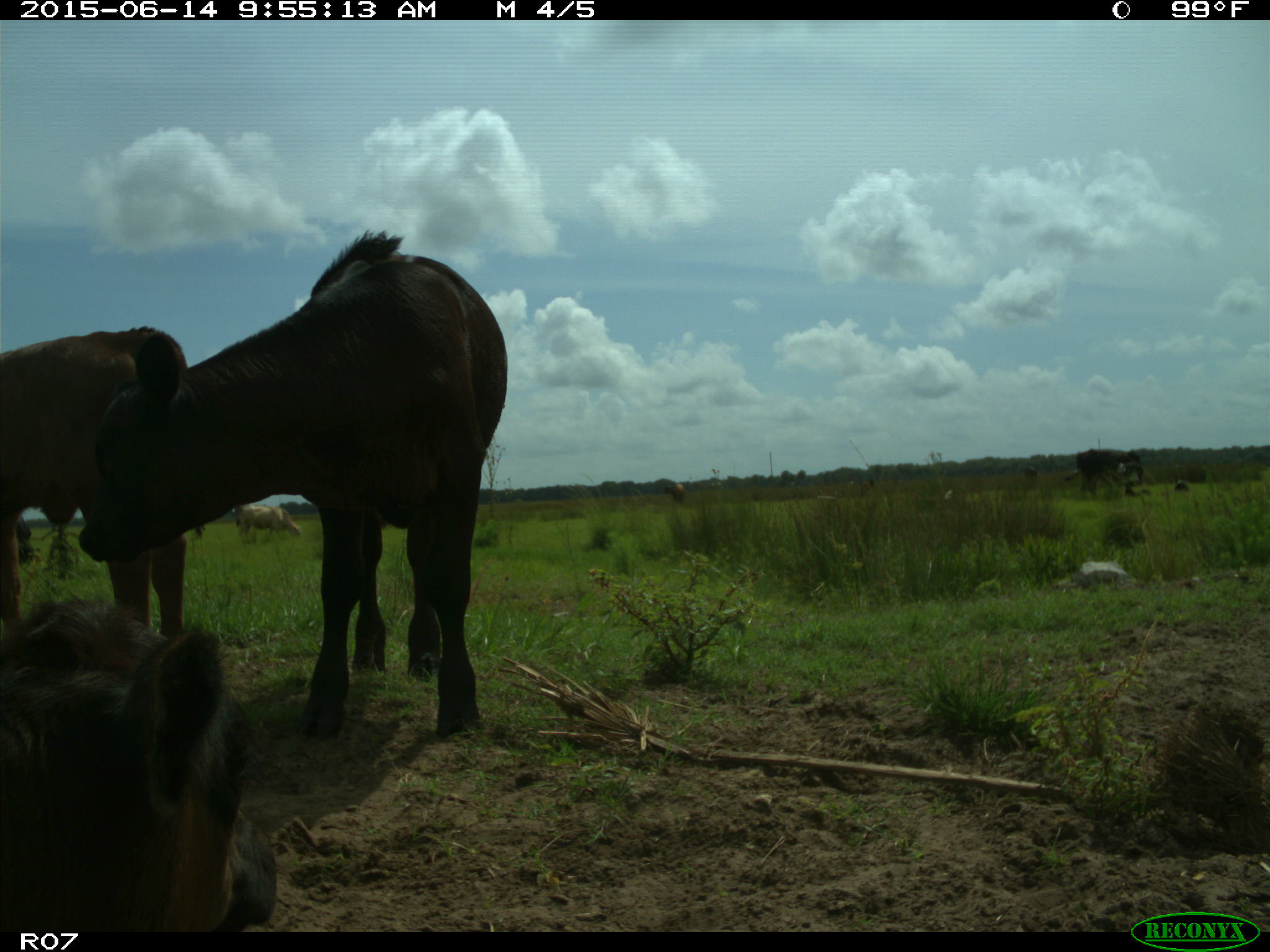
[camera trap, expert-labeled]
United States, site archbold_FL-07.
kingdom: Animalia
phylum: Chordata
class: Mammalia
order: Artiodactyla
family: Bovidae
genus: Bos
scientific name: Bos taurus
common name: domestic cow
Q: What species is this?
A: Bos taurus (domestic cow).